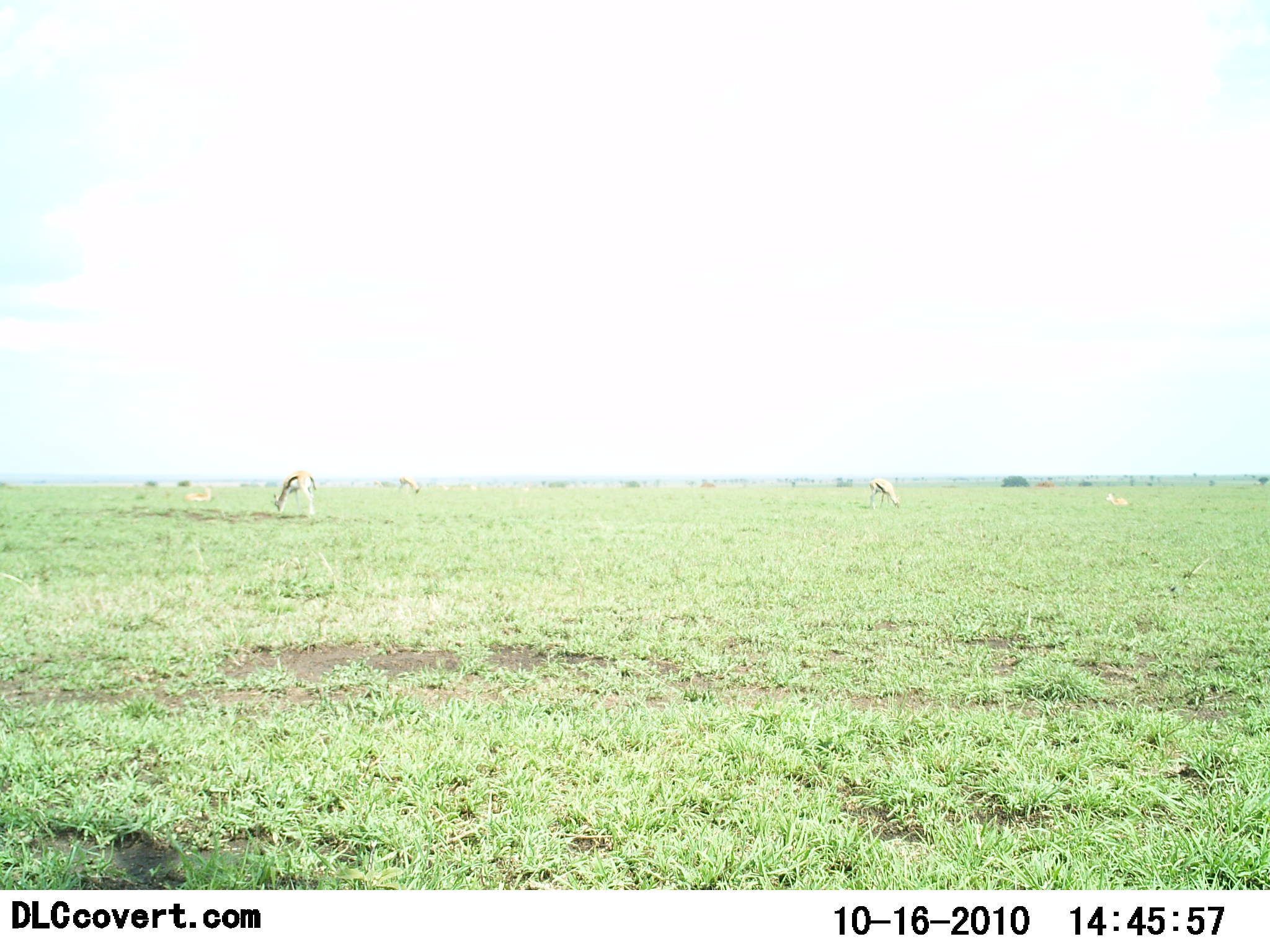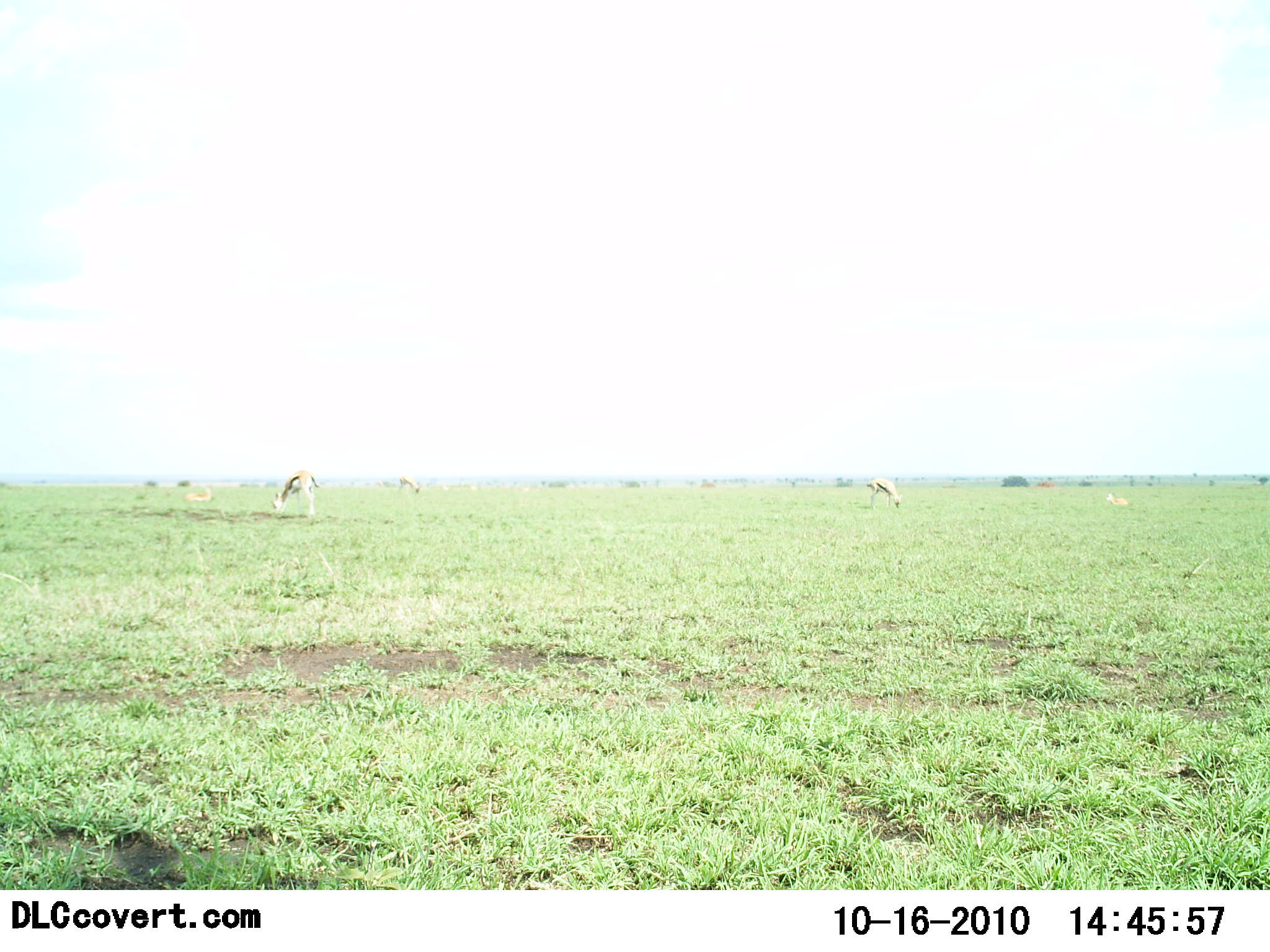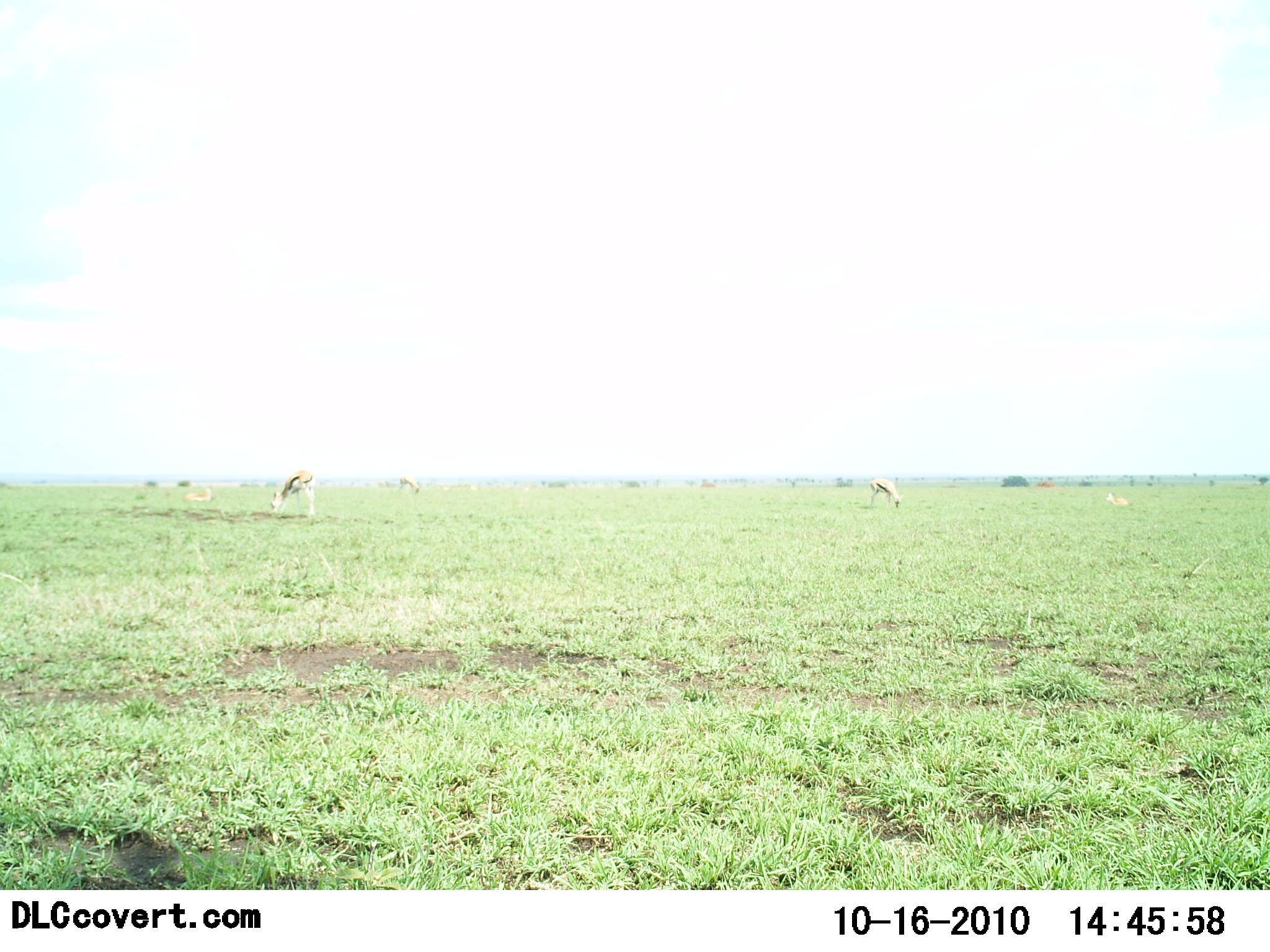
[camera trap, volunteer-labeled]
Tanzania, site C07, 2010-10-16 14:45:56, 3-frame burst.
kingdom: Animalia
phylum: Chordata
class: Mammalia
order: Artiodactyla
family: Bovidae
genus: Eudorcas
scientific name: Eudorcas thomsonii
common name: thomson's gazelle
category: gazellethomsons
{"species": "gazellethomsons (thomson's gazelle) (Eudorcas thomsonii)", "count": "4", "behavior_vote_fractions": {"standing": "36%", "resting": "21%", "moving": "0%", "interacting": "0%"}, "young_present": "0%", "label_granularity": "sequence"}